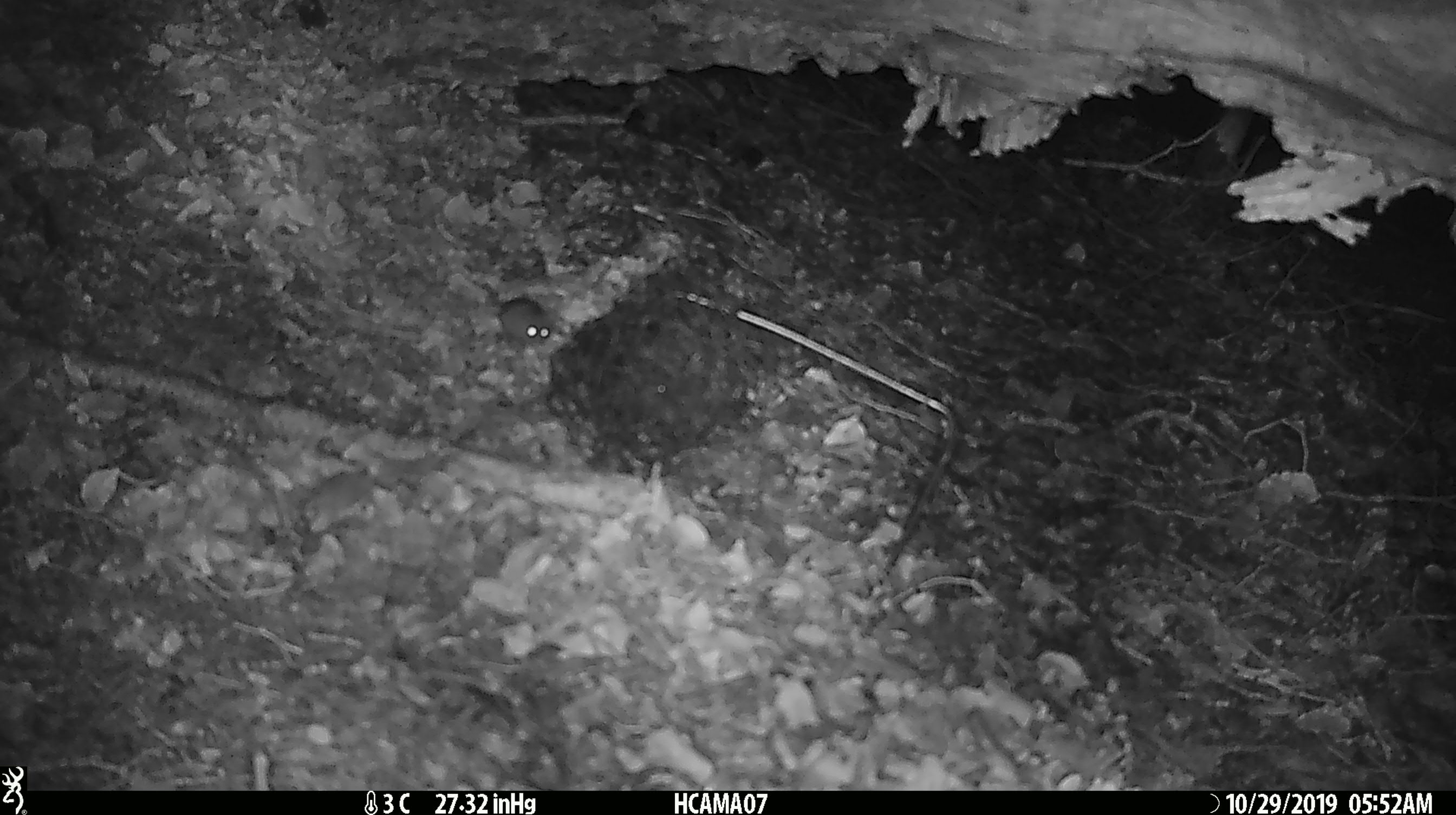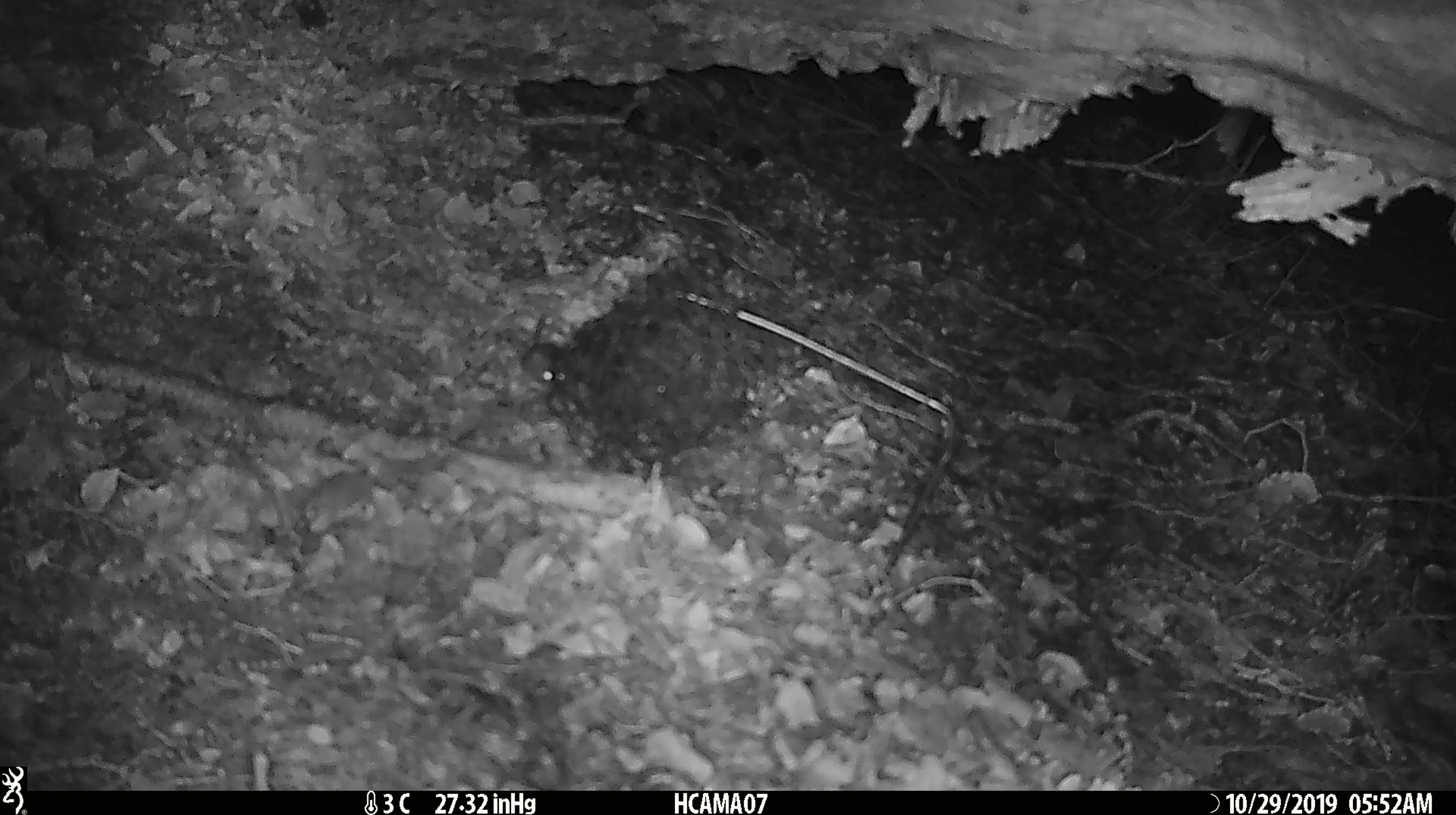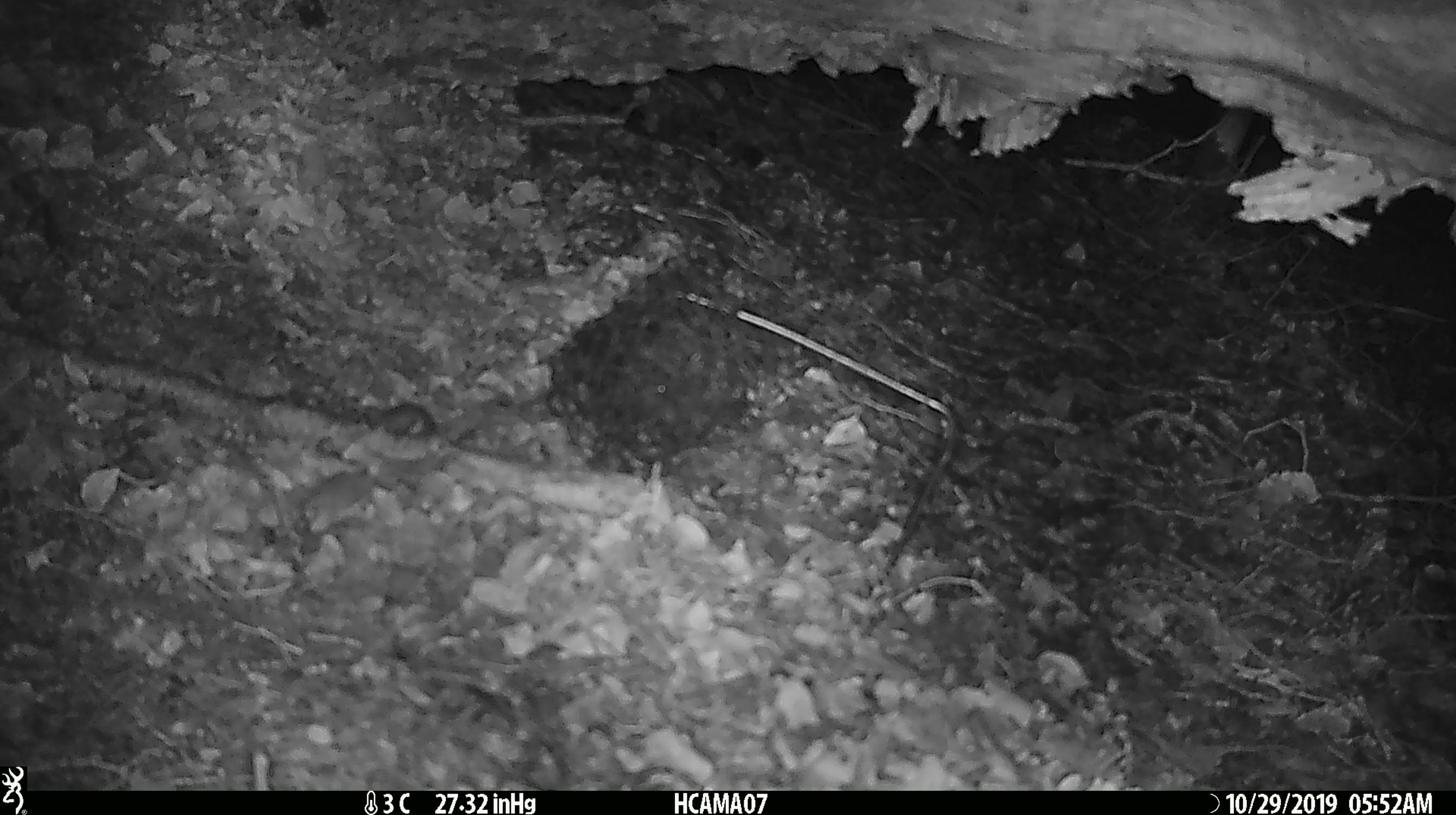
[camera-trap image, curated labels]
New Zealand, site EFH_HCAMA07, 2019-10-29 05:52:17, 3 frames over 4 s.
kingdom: Animalia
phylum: Chordata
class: Mammalia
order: Rodentia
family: Muridae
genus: Mus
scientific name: Mus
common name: mouse